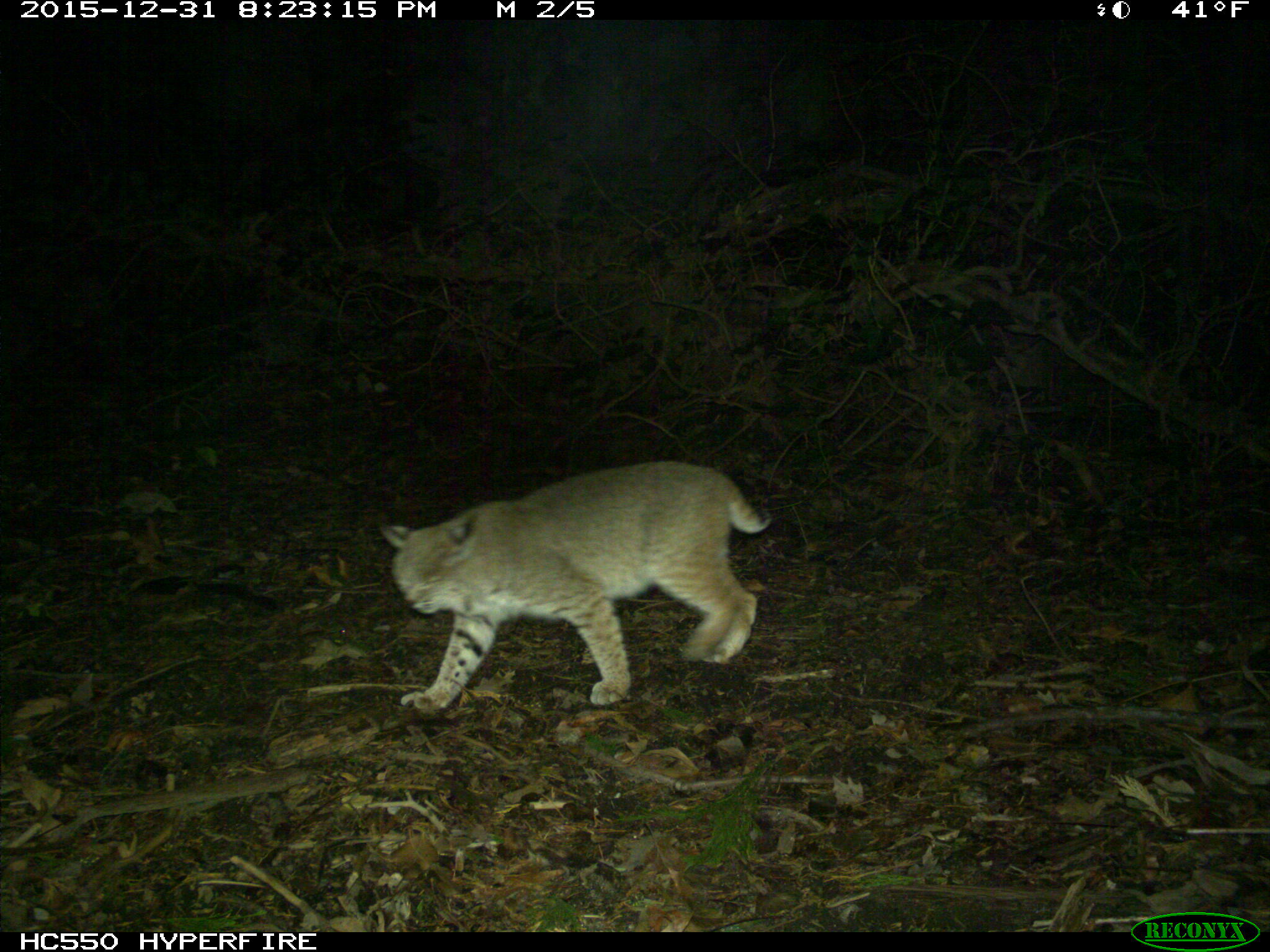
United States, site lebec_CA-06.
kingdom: Animalia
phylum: Chordata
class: Mammalia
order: Carnivora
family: Felidae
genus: Lynx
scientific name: Lynx rufus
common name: bobcat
Lynx rufus (bobcat).